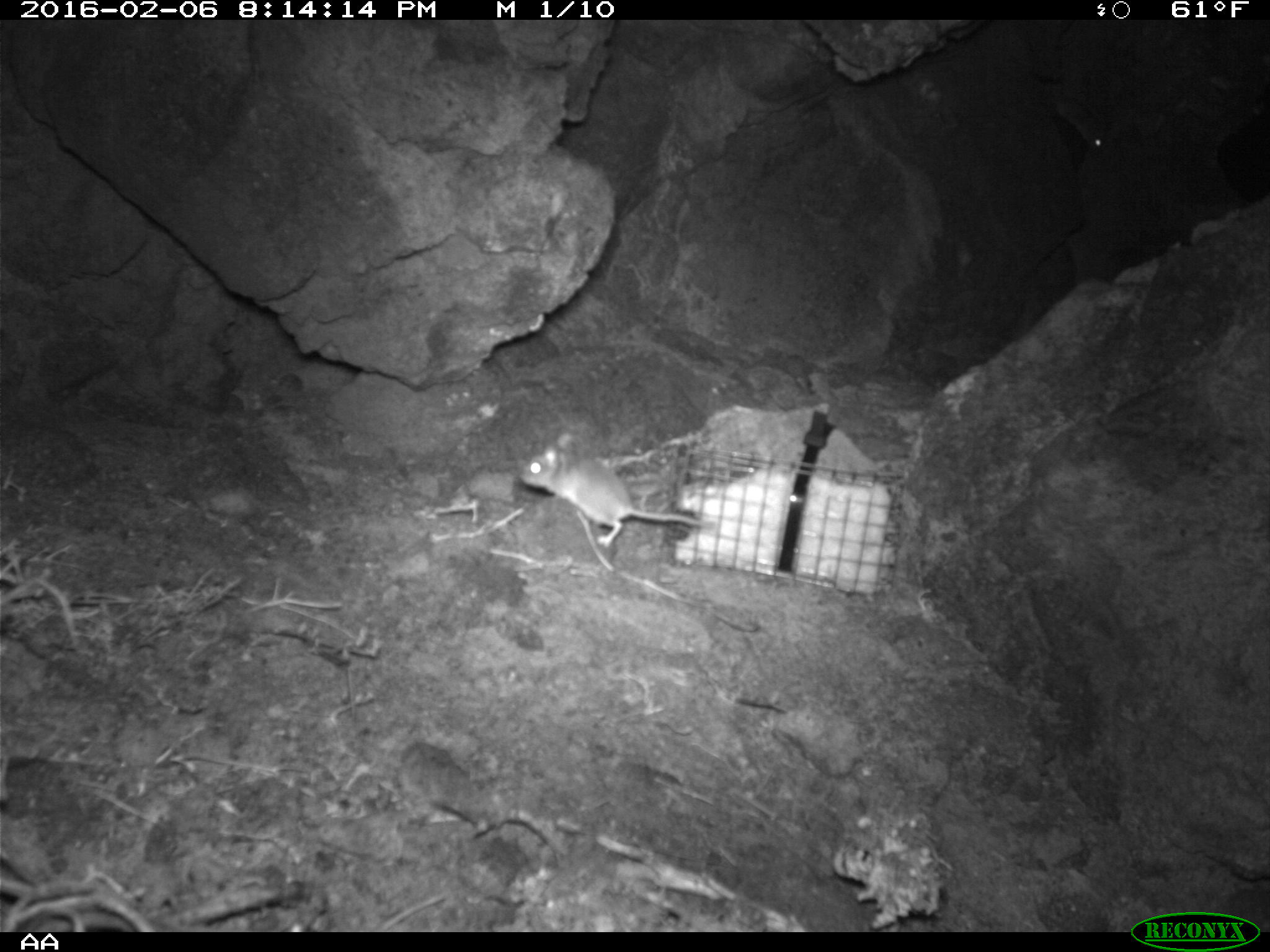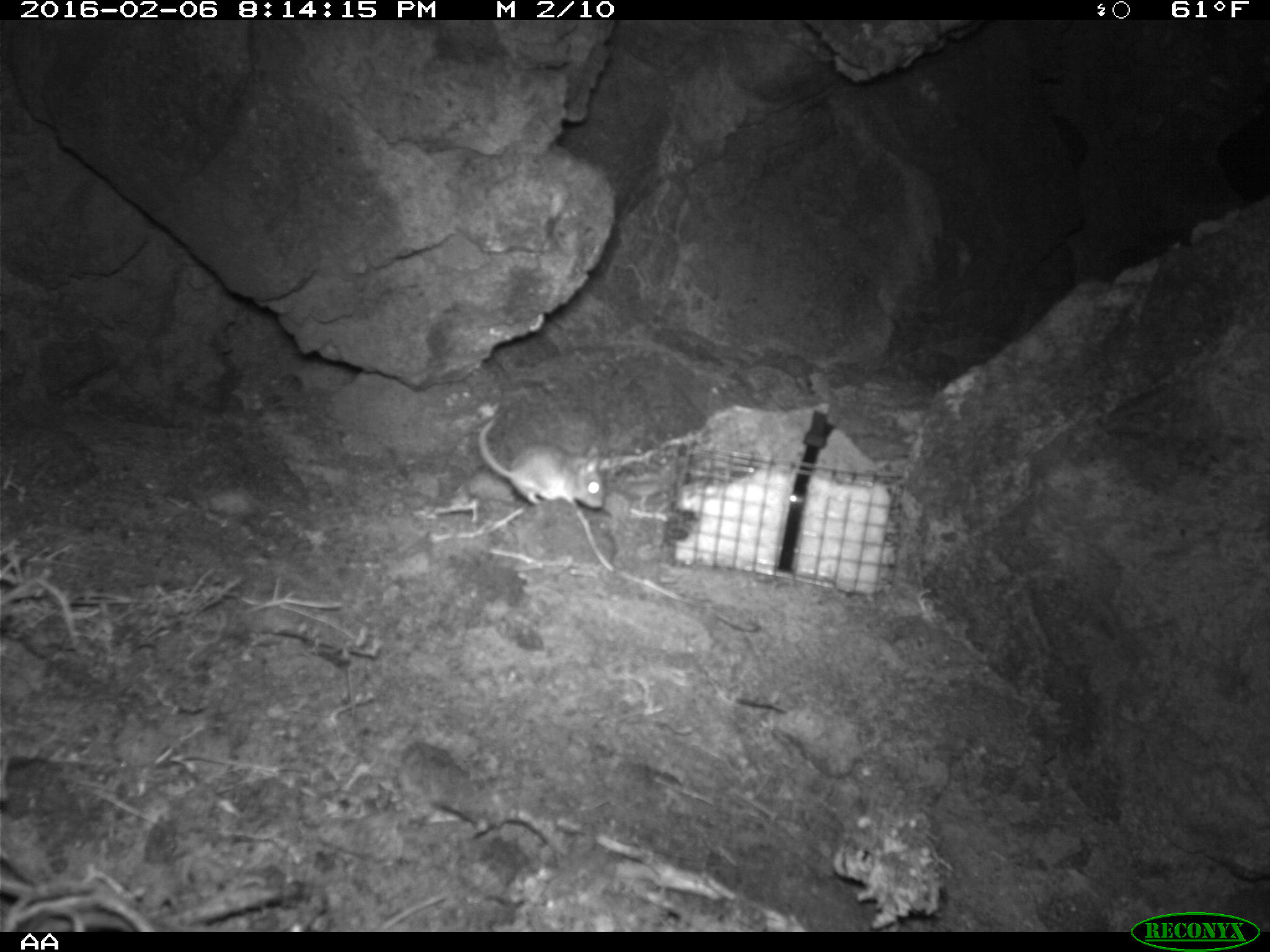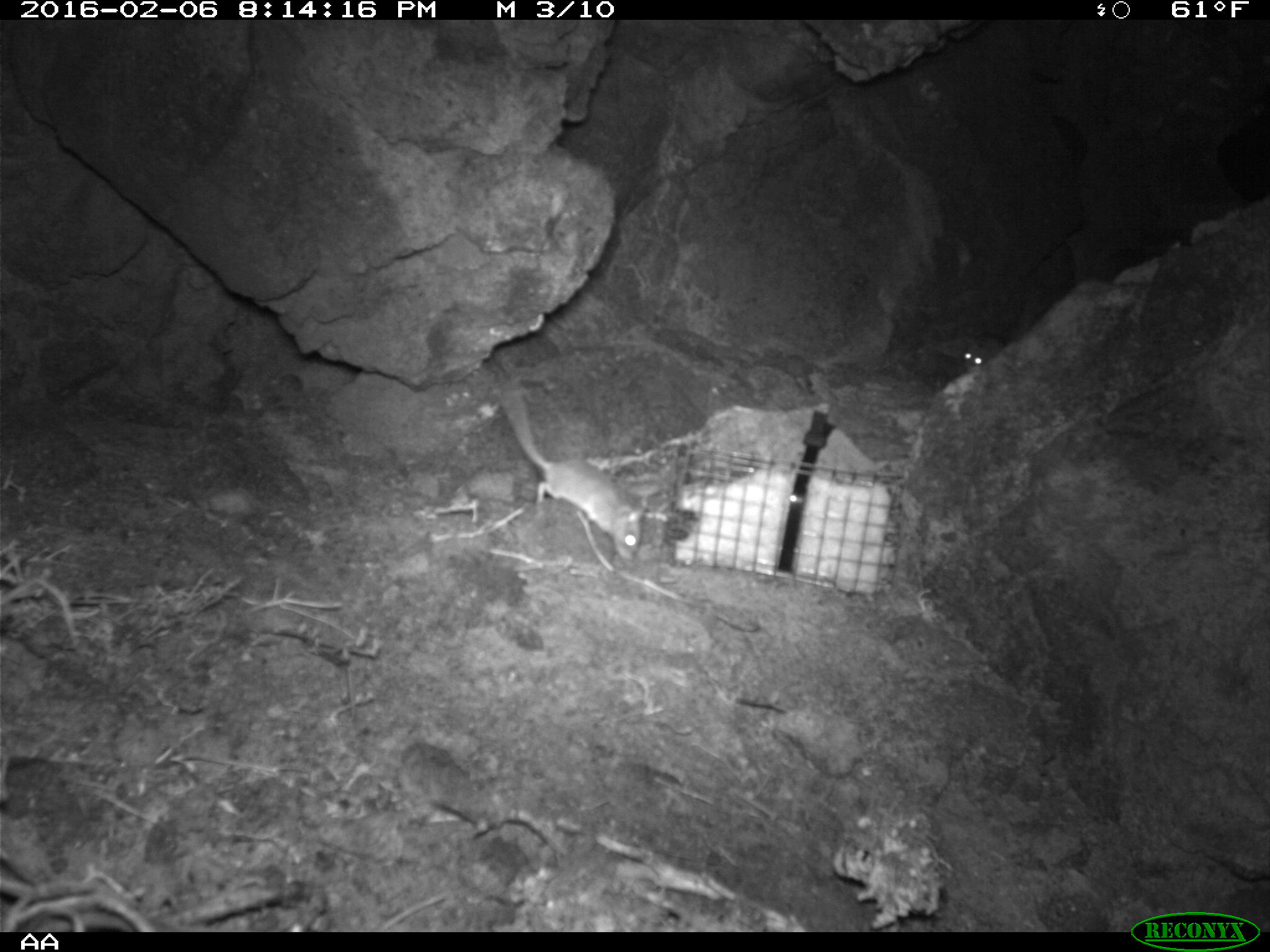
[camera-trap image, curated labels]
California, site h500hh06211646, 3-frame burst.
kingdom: Animalia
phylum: Chordata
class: Mammalia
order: Rodentia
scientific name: Rodentia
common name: rodent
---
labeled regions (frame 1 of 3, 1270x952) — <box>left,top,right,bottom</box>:
rodent: <box>517,431,710,547</box>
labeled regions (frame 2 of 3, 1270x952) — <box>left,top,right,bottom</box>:
rodent: <box>477,417,606,509</box>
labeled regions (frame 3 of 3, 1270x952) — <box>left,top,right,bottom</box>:
rodent: <box>499,386,650,564</box>; <box>956,343,987,370</box>